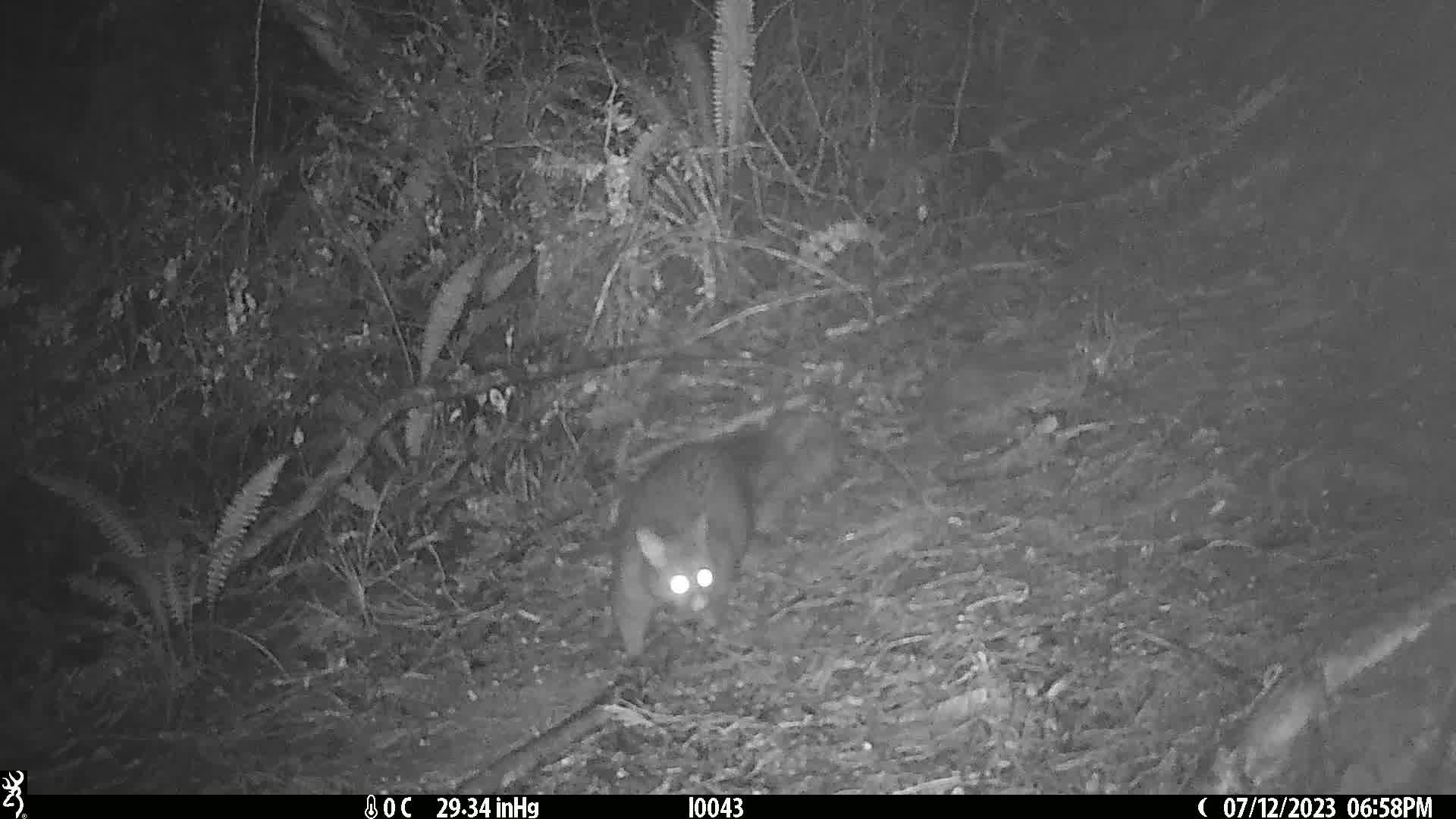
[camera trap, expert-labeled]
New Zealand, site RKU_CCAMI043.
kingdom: Animalia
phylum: Chordata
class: Mammalia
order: Diprotodontia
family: Phalangeridae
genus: Trichosurus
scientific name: Trichosurus vulpecula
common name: common brushtail possum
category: possum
Possum (common brushtail possum) (Trichosurus vulpecula).